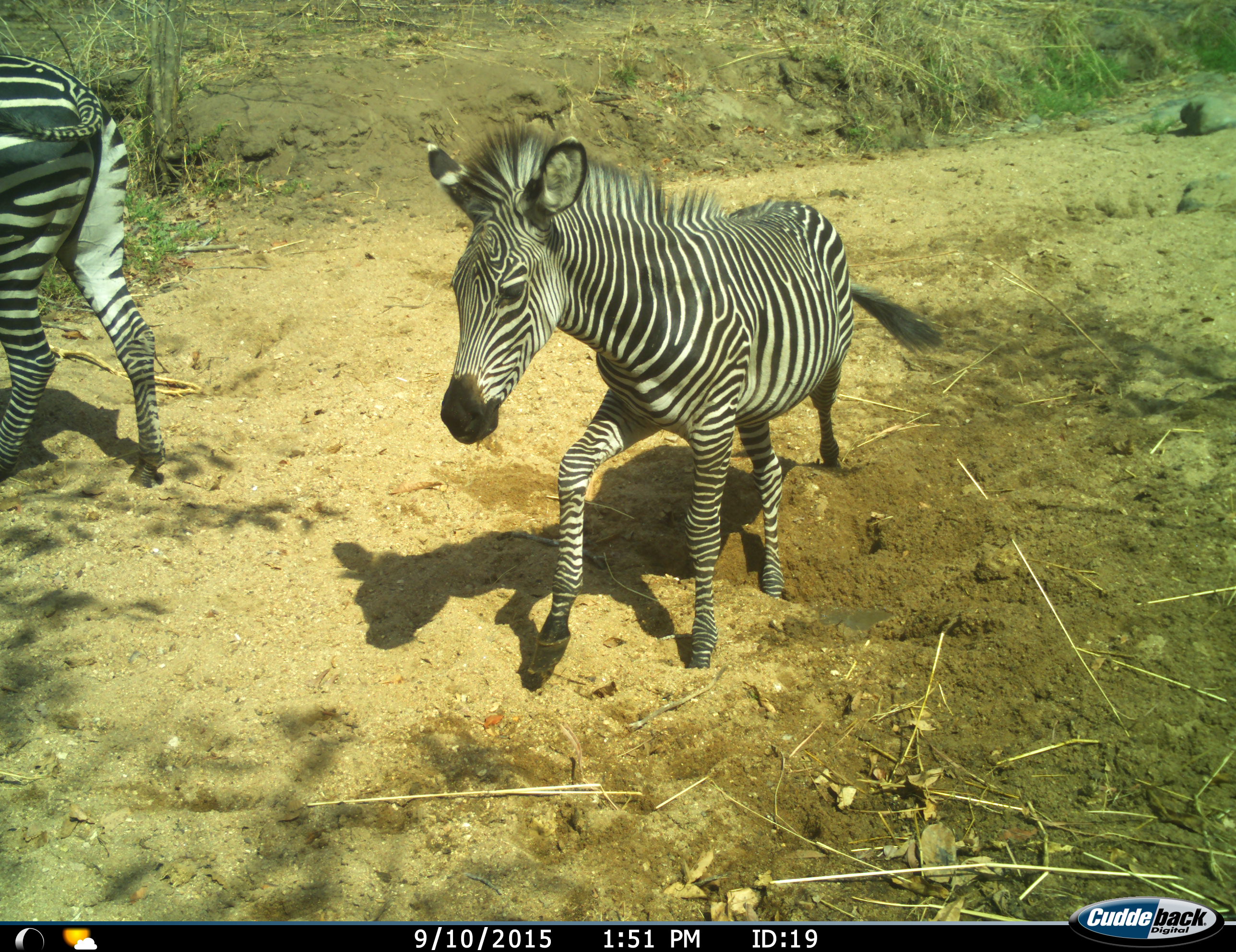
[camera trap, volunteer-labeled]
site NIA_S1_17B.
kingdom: Animalia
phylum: Chordata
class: Mammalia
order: Perissodactyla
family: Equidae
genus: Equus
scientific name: Equus quagga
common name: plains zebra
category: zebraplains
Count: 2.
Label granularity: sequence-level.